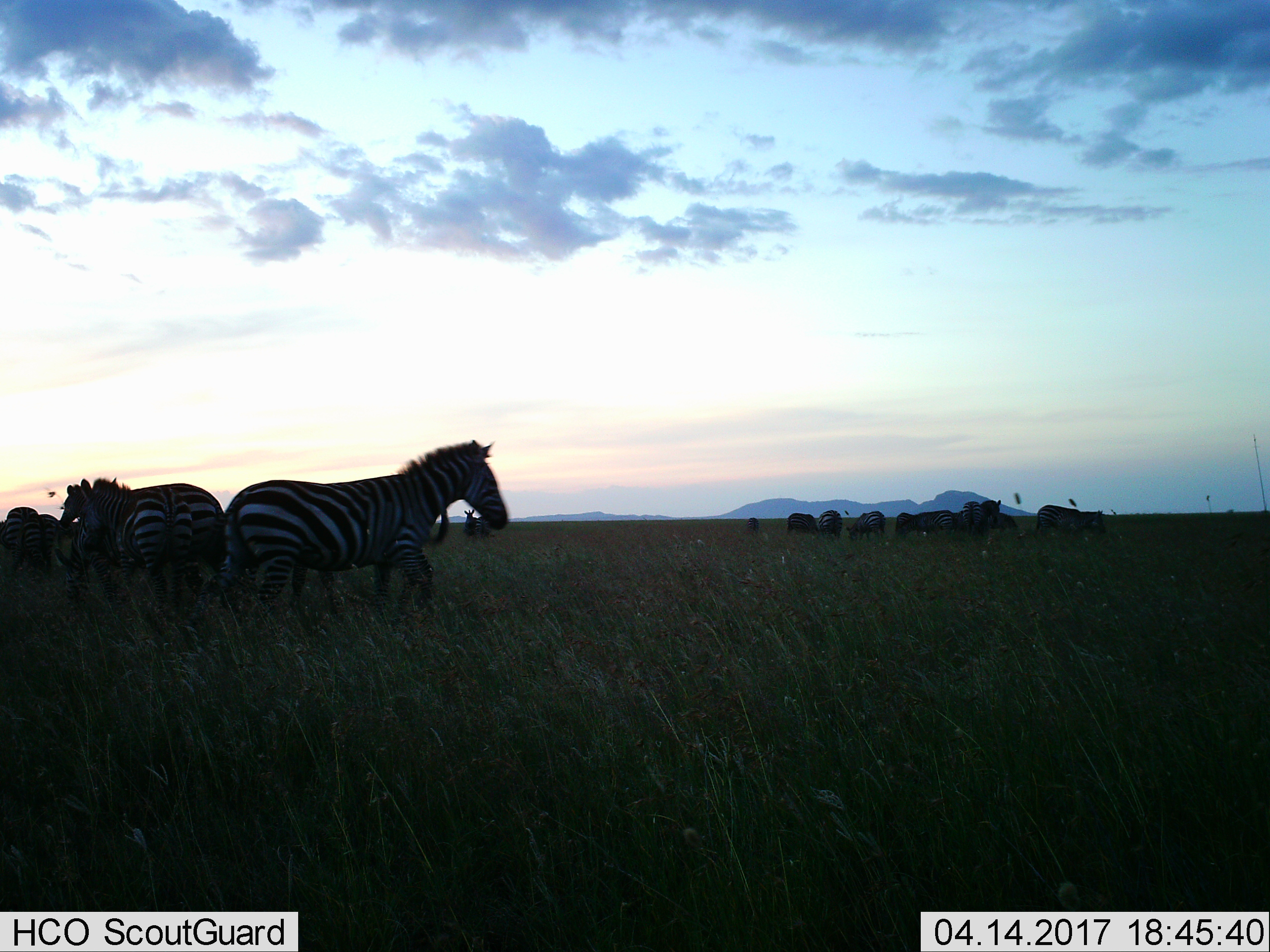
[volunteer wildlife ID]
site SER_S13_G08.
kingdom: Animalia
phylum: Chordata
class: Mammalia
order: Perissodactyla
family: Equidae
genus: Equus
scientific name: Equus quagga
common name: plains zebra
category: zebraplains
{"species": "zebraplains (plains zebra) (Equus quagga)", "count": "11-50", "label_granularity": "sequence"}